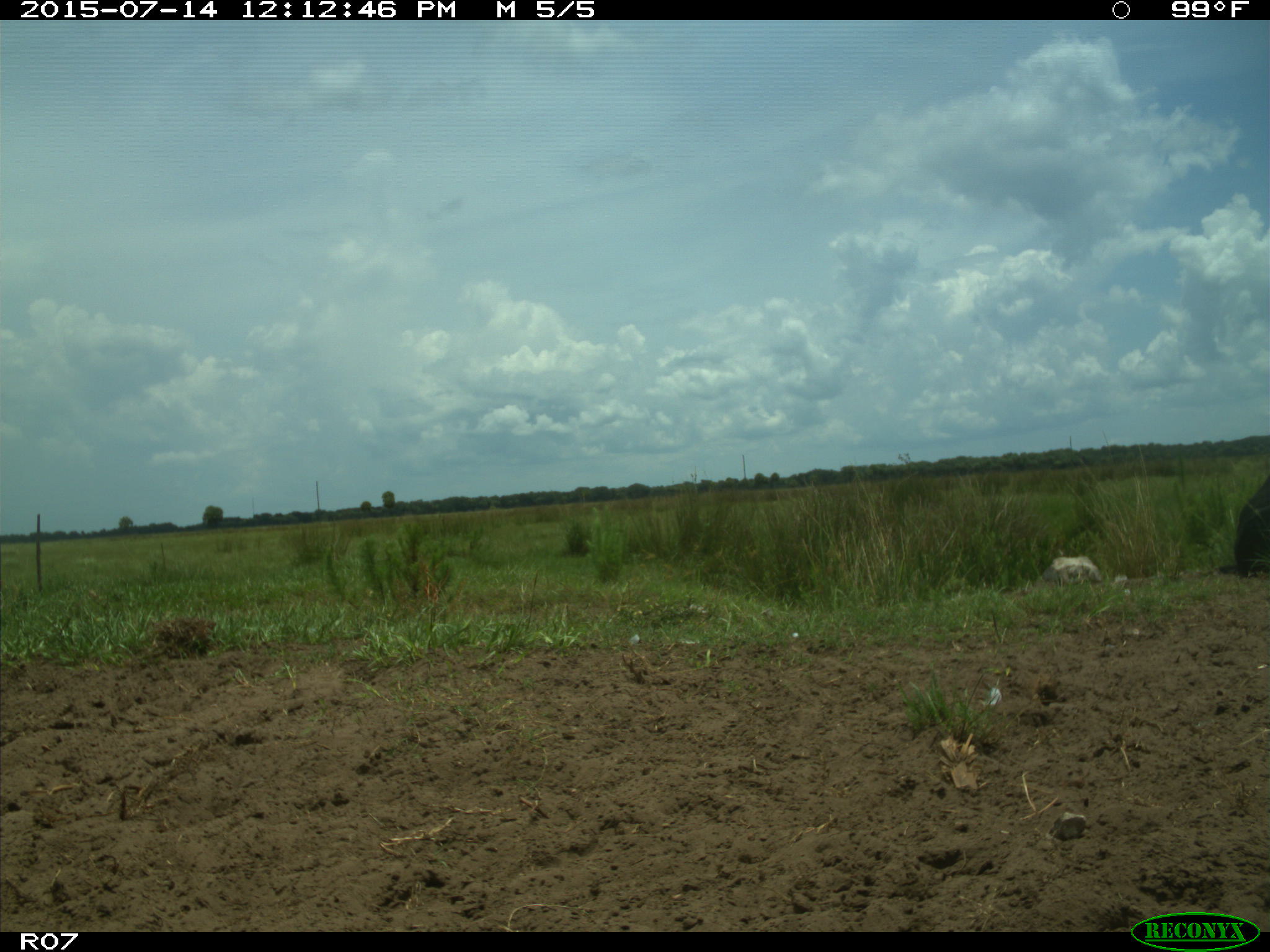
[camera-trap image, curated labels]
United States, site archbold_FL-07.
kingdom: Animalia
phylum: Chordata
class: Mammalia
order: Artiodactyla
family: Bovidae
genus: Bos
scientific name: Bos taurus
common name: domestic cow